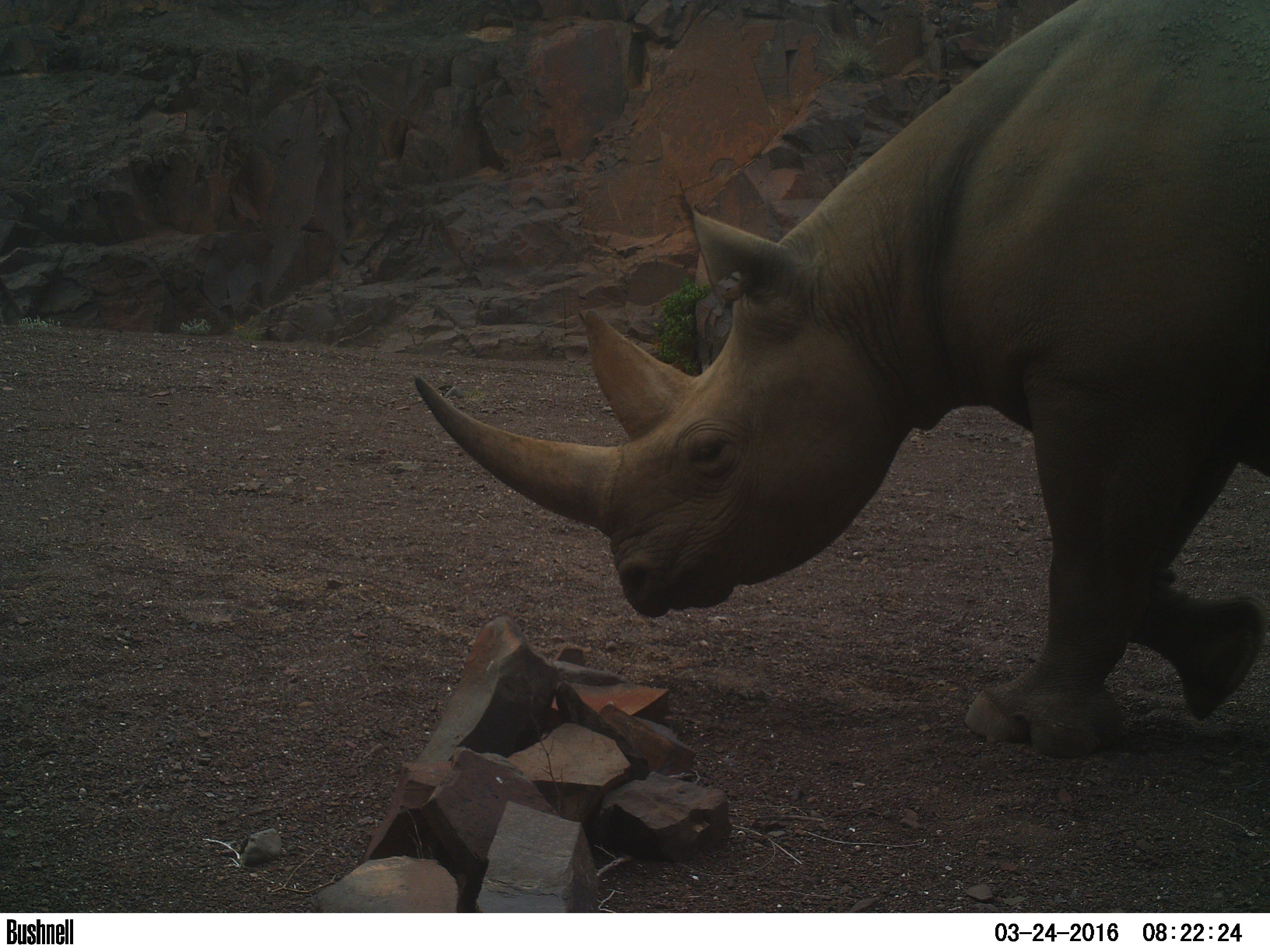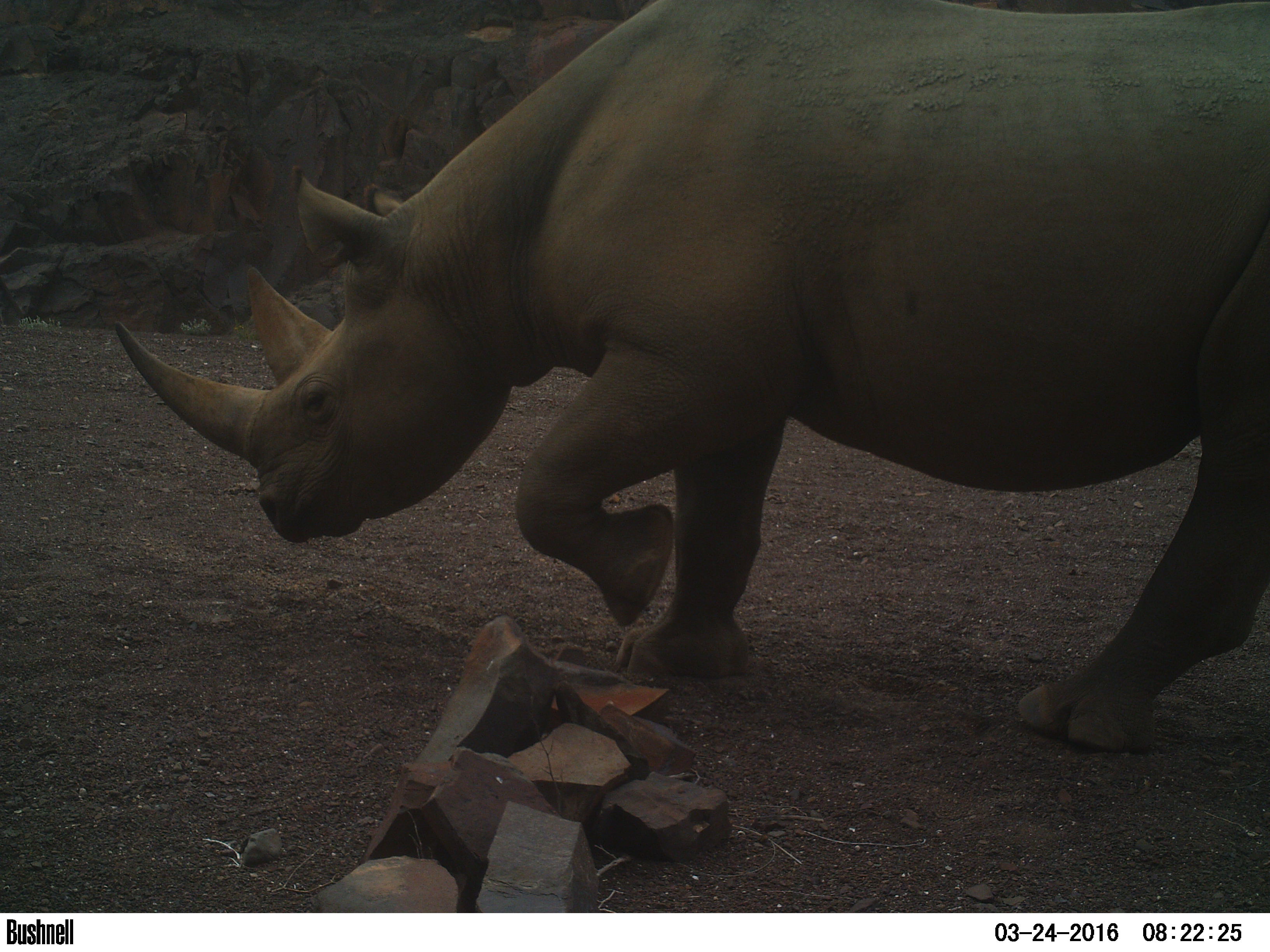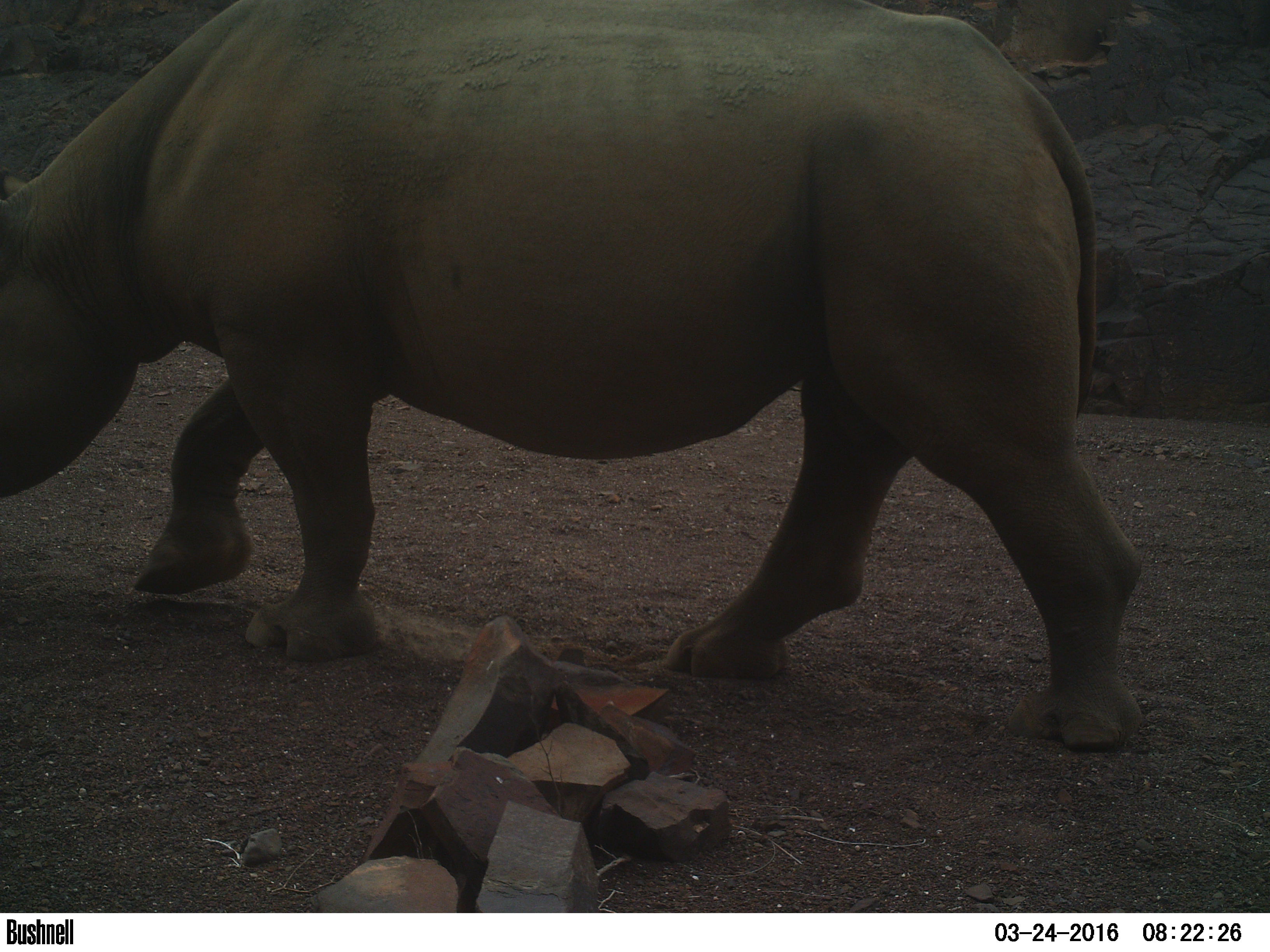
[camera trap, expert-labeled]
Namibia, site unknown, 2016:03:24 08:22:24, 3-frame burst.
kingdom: Animalia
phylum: Chordata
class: Mammalia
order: Perissodactyla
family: Rhinocerotidae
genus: Diceros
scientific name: Diceros bicornis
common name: black rhinoceros